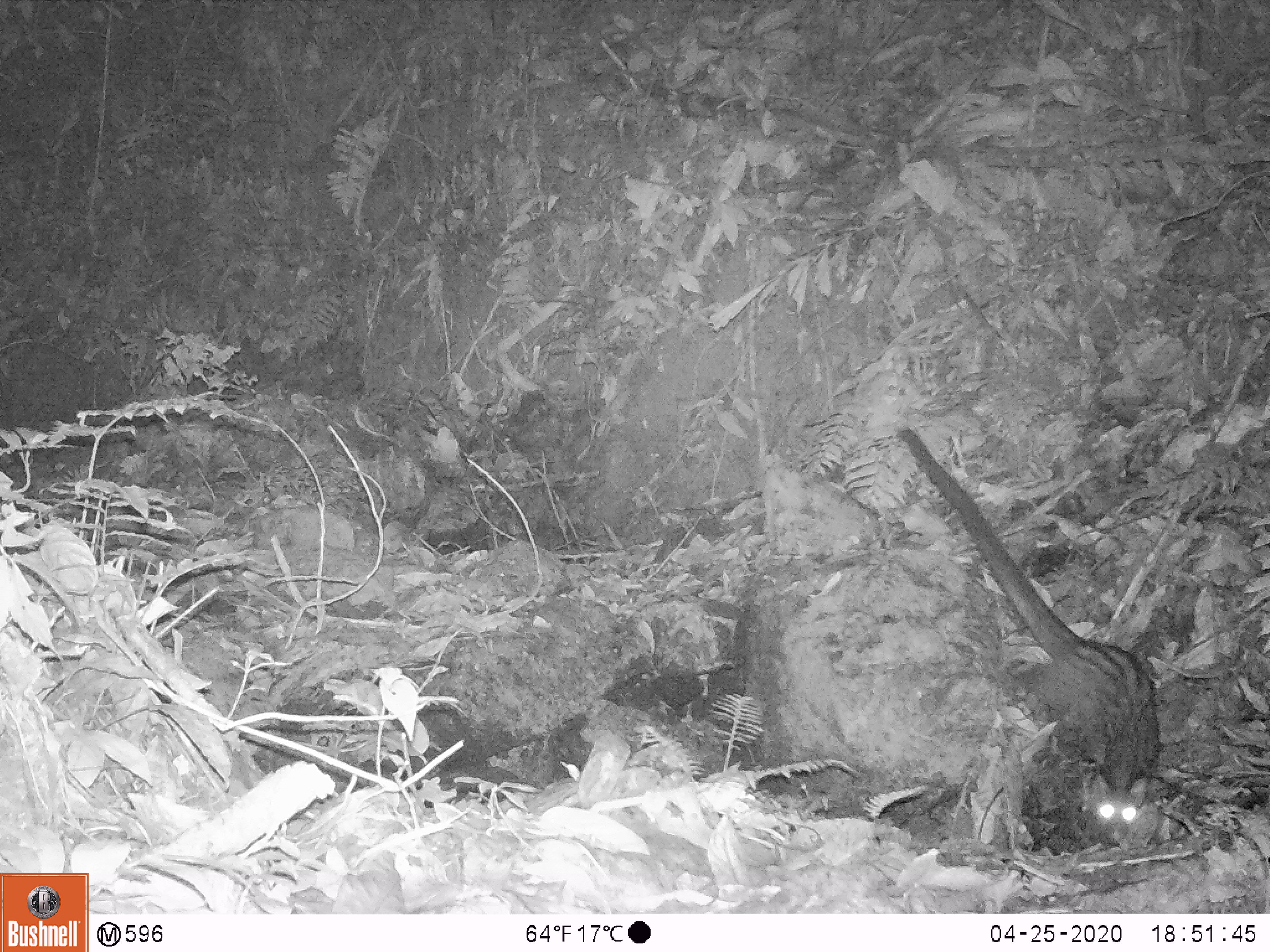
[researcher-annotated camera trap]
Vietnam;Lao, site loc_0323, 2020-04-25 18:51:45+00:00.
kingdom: Animalia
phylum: Chordata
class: Mammalia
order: Carnivora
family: Viverridae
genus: Paradoxurus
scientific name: Paradoxurus hermaphroditus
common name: common palm civet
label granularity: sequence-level